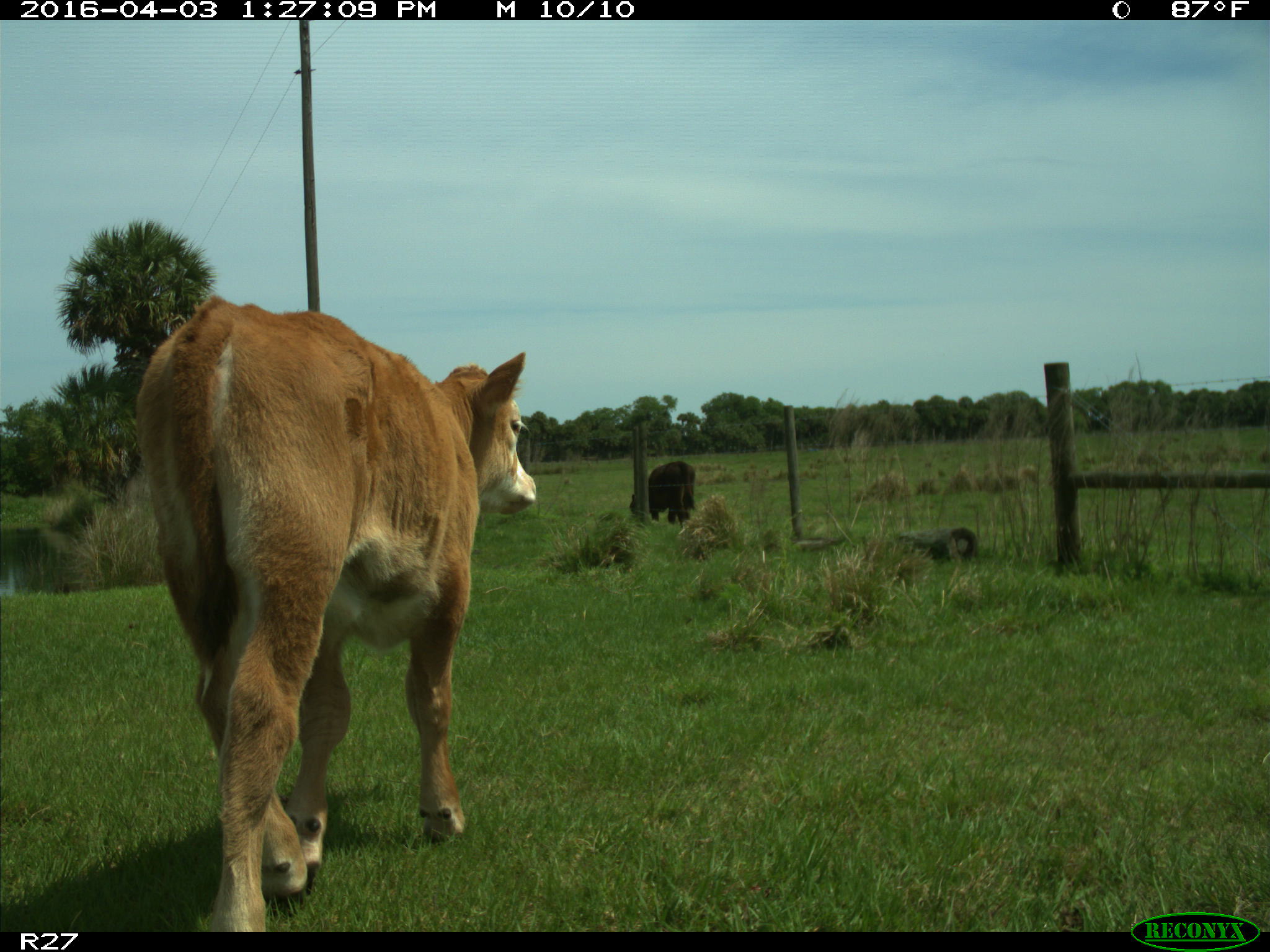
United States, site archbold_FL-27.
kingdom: Animalia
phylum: Chordata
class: Mammalia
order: Artiodactyla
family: Bovidae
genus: Bos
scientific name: Bos taurus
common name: domestic cow